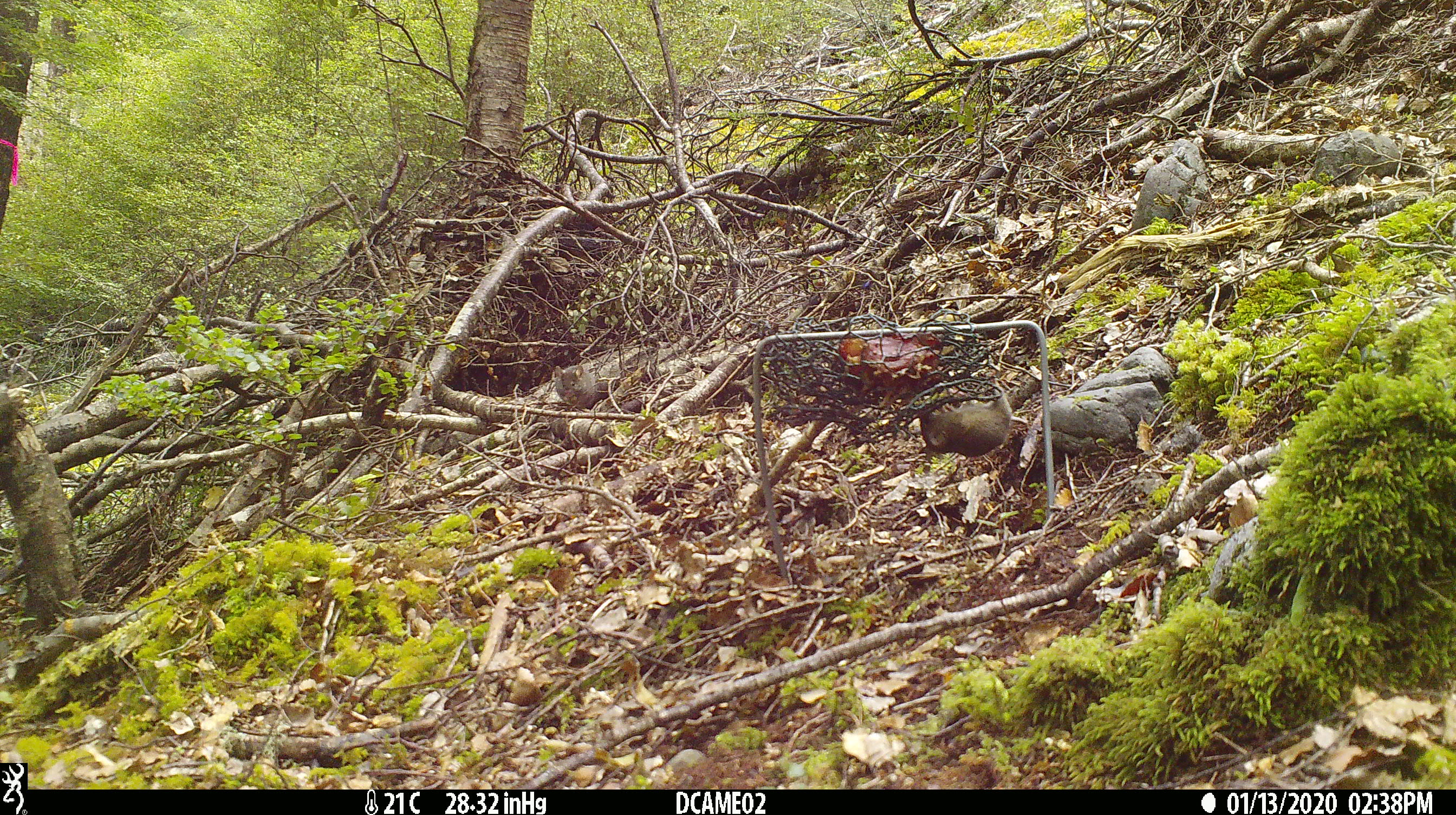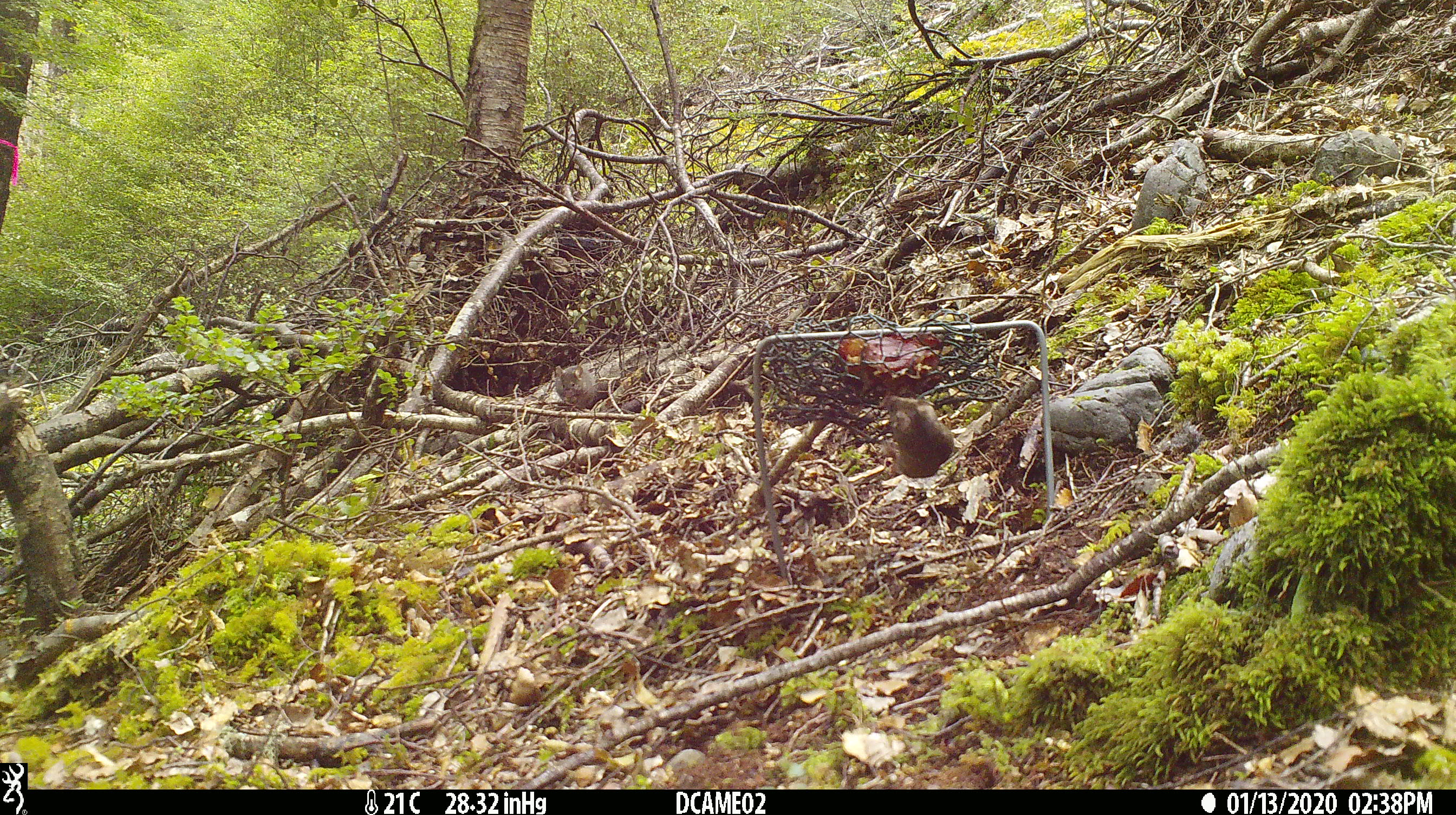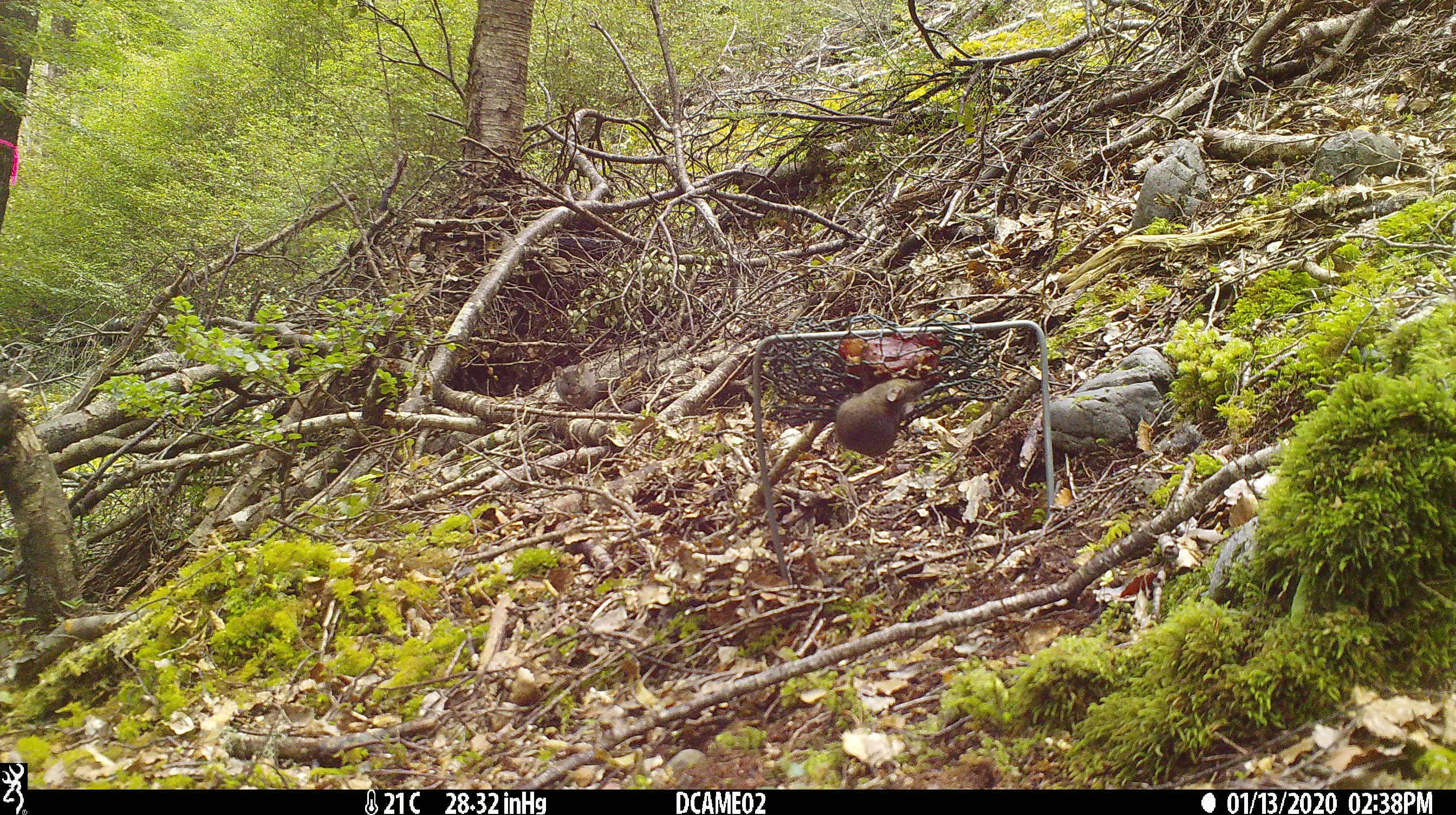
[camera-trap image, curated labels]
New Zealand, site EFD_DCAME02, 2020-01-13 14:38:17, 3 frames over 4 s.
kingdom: Animalia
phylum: Chordata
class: Mammalia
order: Rodentia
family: Muridae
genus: Mus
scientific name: Mus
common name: mouse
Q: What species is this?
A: Mouse (Mus).